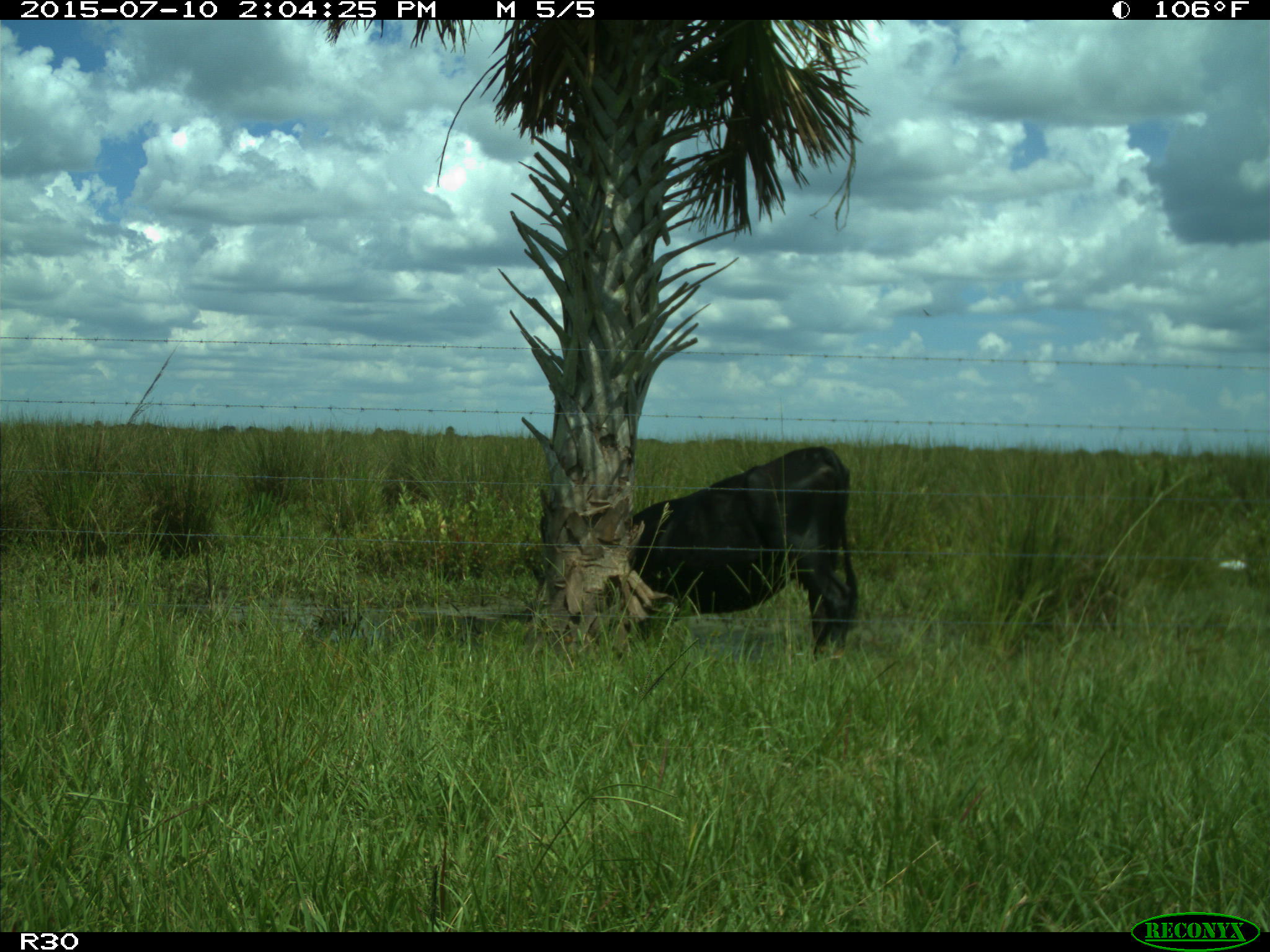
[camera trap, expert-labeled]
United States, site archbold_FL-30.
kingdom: Animalia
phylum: Chordata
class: Mammalia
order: Artiodactyla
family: Bovidae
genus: Bos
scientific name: Bos taurus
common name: domestic cow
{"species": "Bos taurus (domestic cow)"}